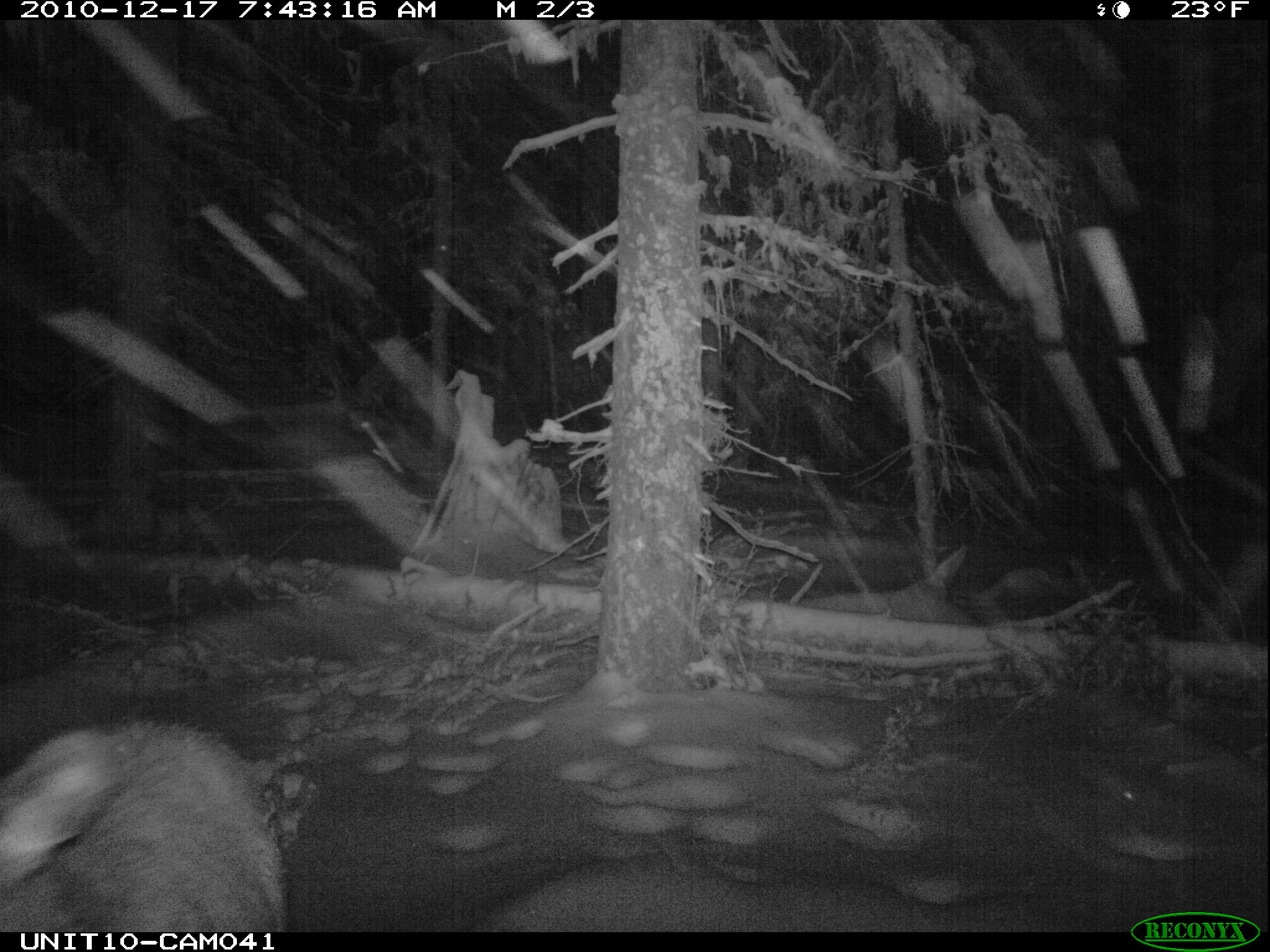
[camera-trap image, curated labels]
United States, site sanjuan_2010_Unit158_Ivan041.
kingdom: Animalia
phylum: Chordata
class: Mammalia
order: Artiodactyla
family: Cervidae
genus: Cervus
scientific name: Cervus elaphus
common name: red deer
Cervus elaphus (red deer).